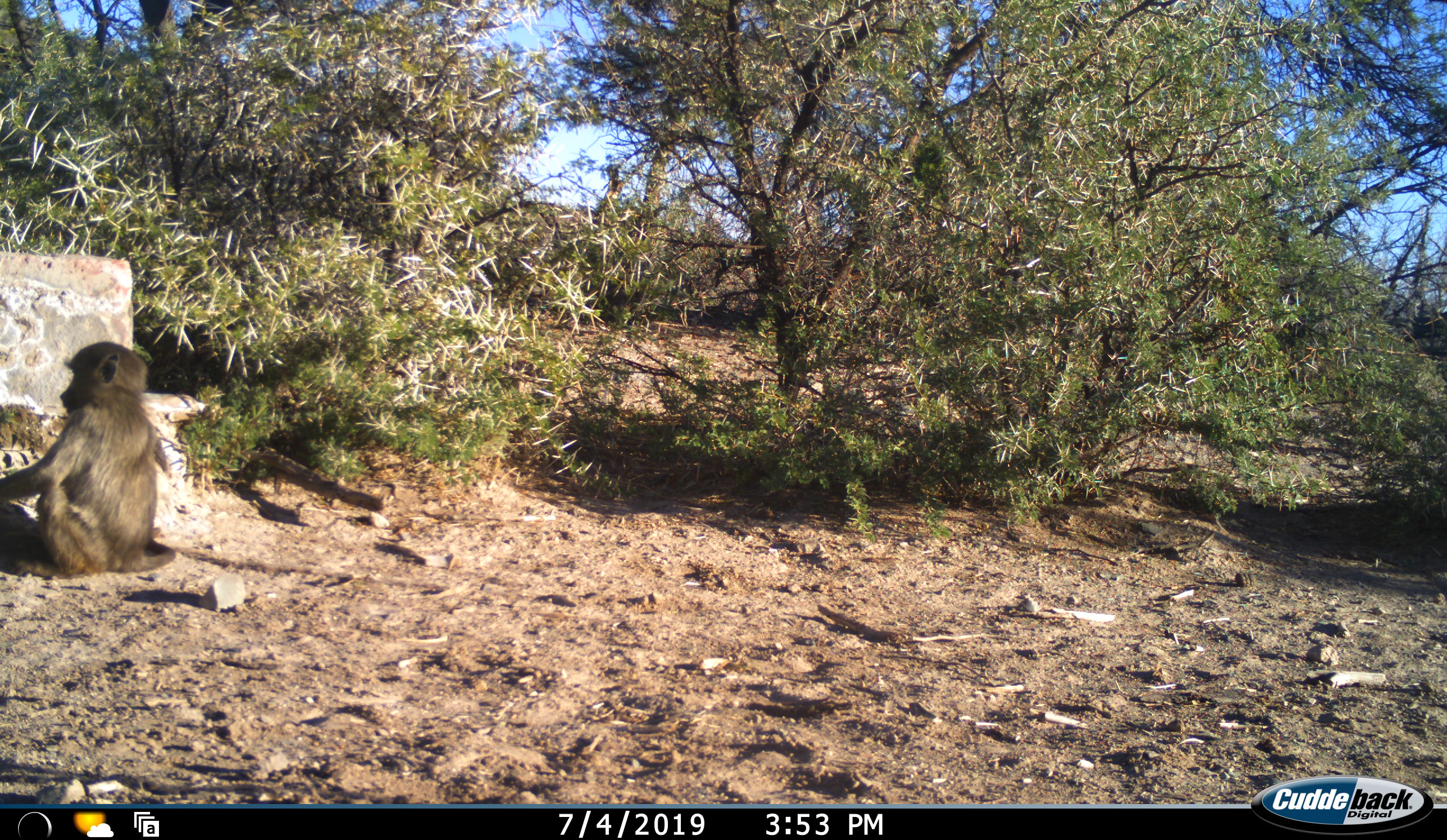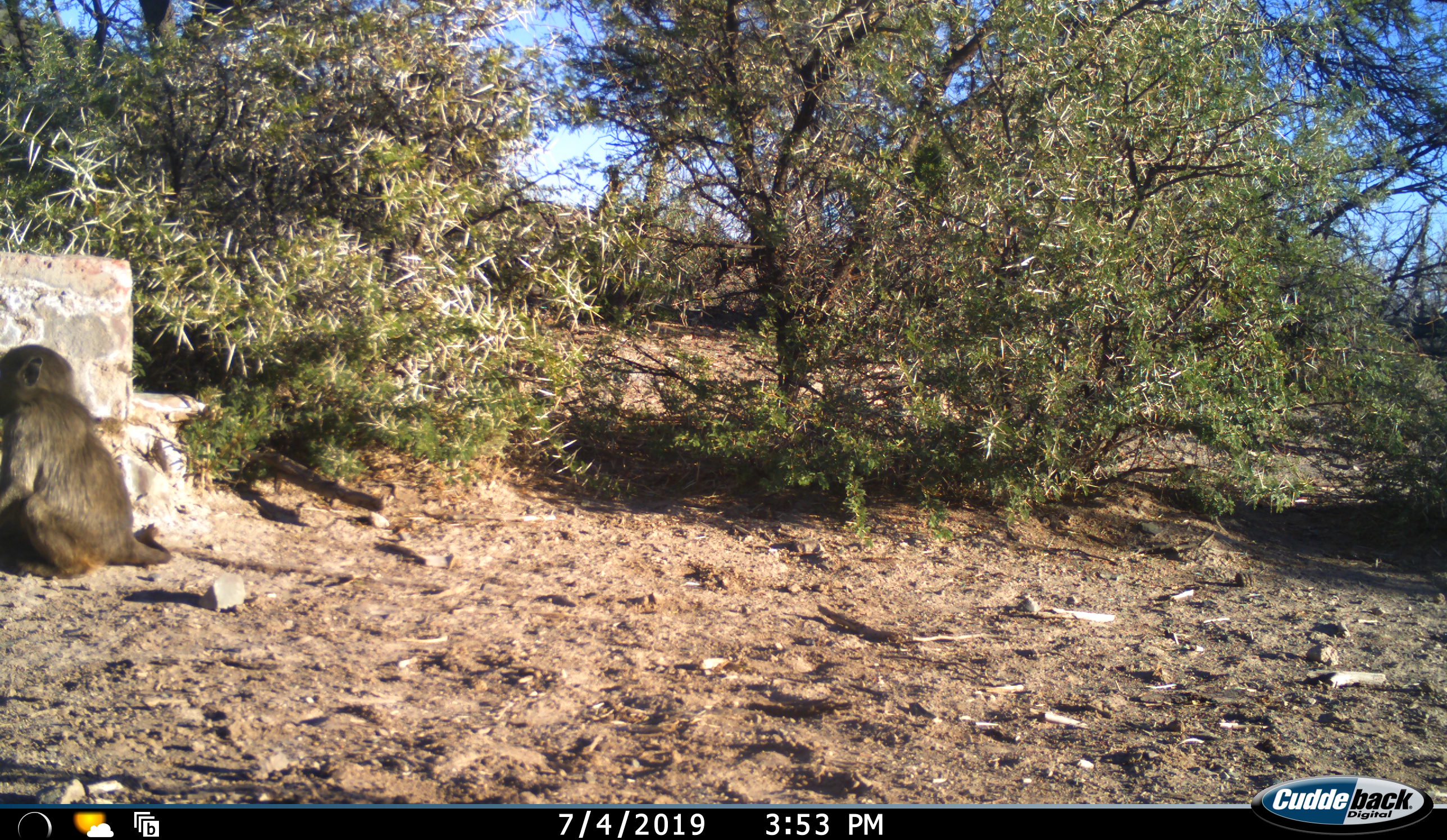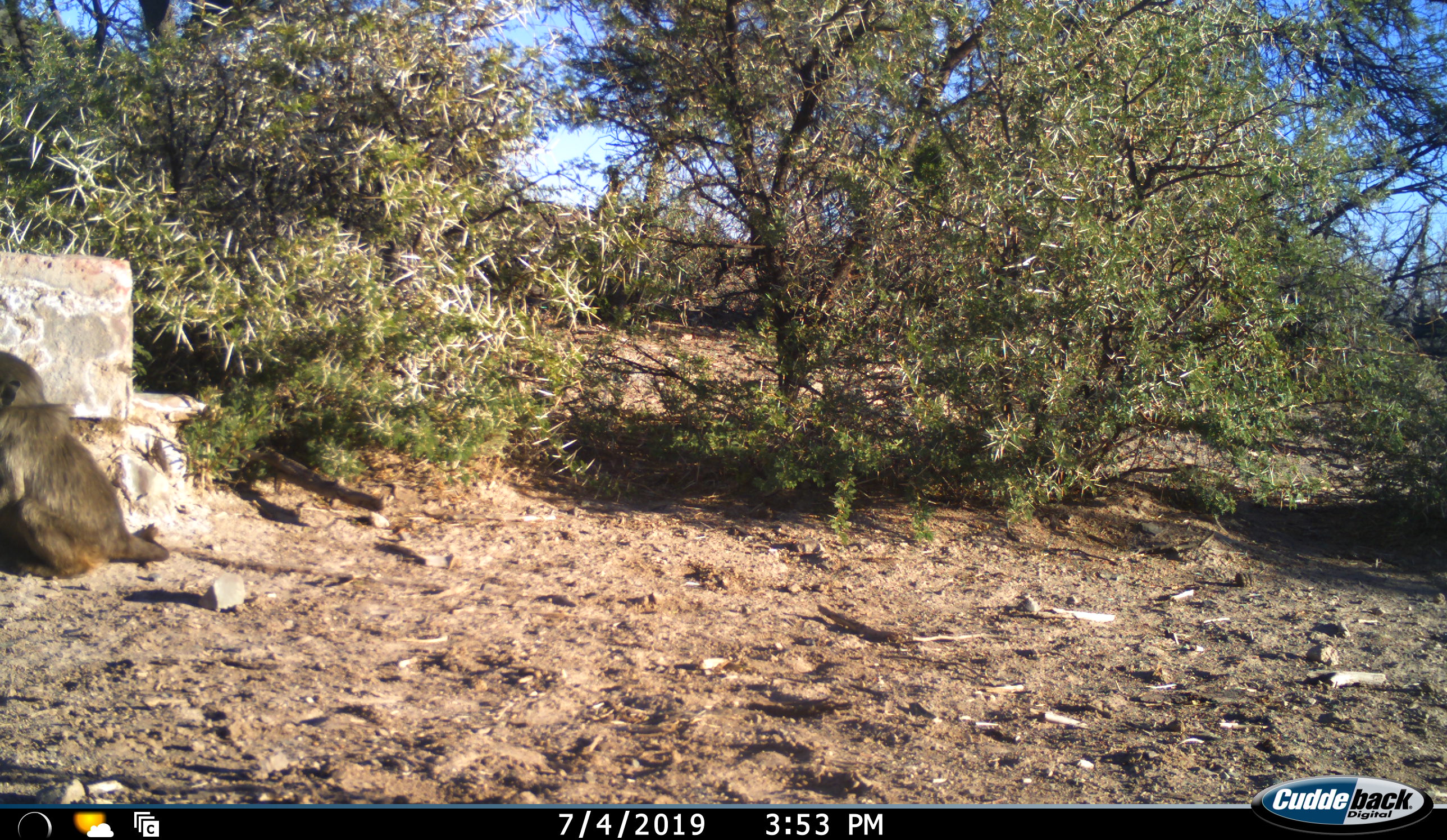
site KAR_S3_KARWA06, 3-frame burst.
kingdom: Animalia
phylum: Chordata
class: Mammalia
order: Primates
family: Cercopithecidae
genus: Papio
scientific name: Papio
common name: baboon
Baboon (Papio), count 1. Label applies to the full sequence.